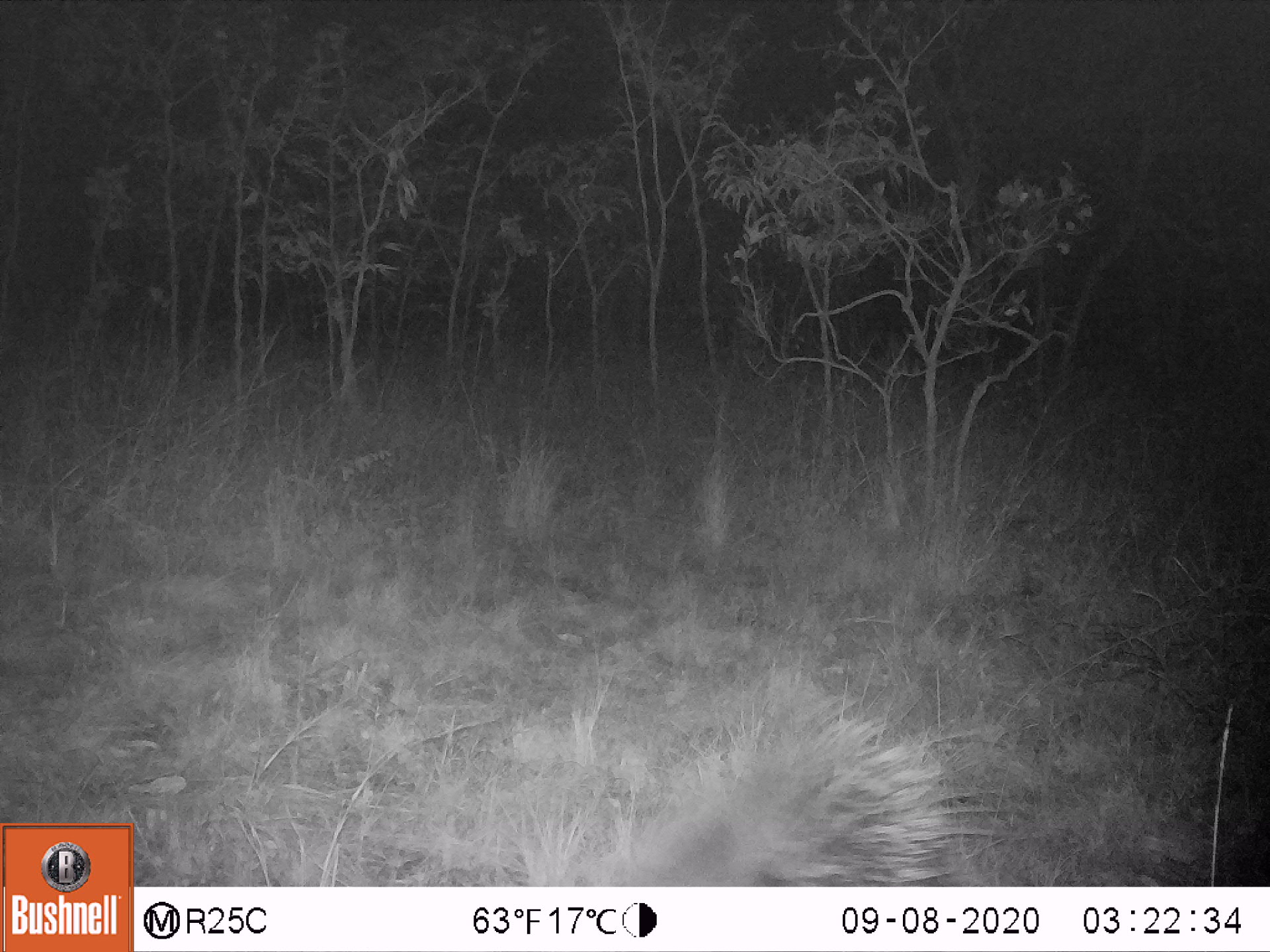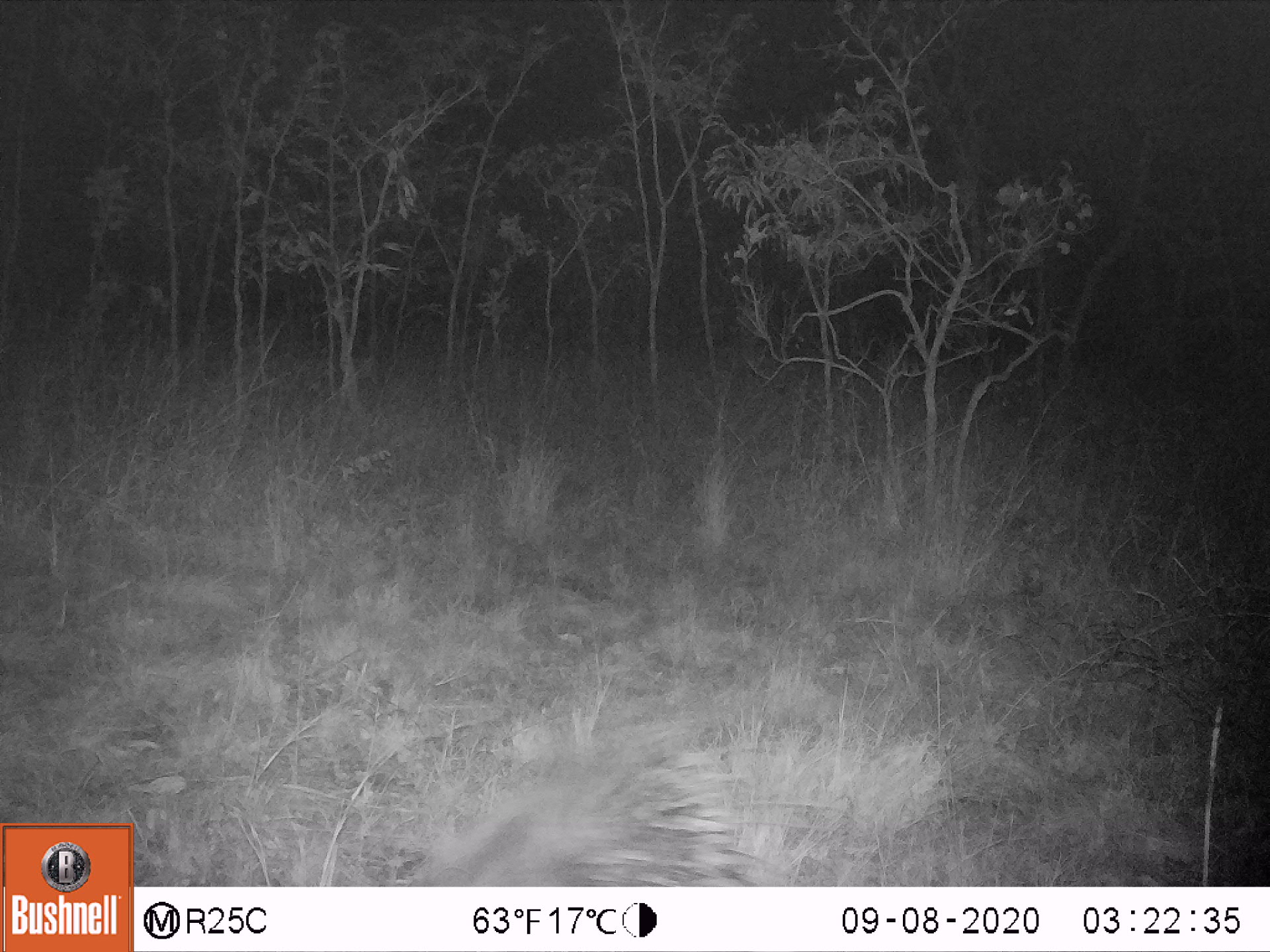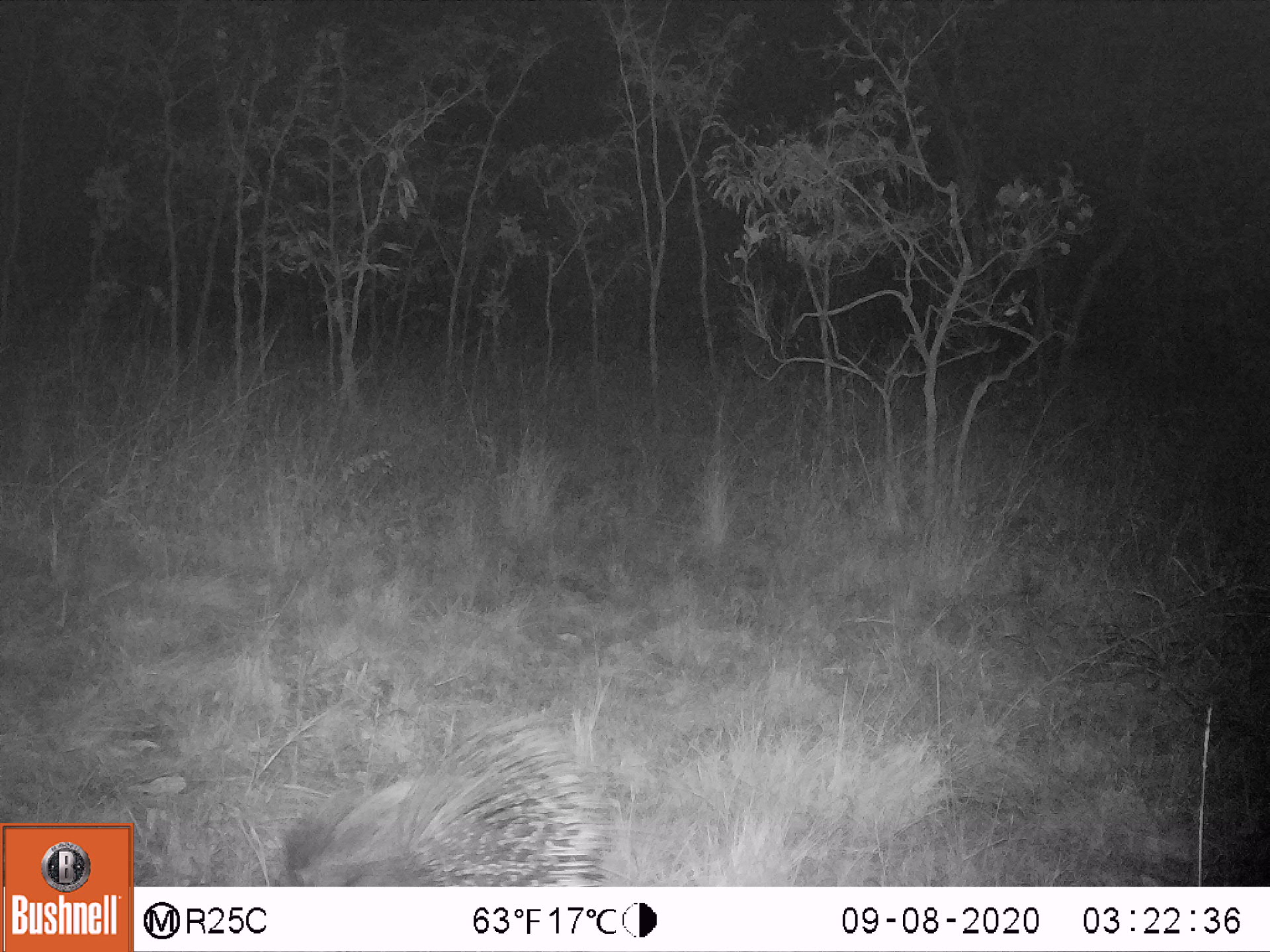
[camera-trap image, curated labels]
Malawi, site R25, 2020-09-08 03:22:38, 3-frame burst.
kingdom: Animalia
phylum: Chordata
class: Mammalia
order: Rodentia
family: Hystricidae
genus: Hystrix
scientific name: Hystrix africaeaustralis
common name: cape porcupine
Cape porcupine (Hystrix africaeaustralis), count 1.